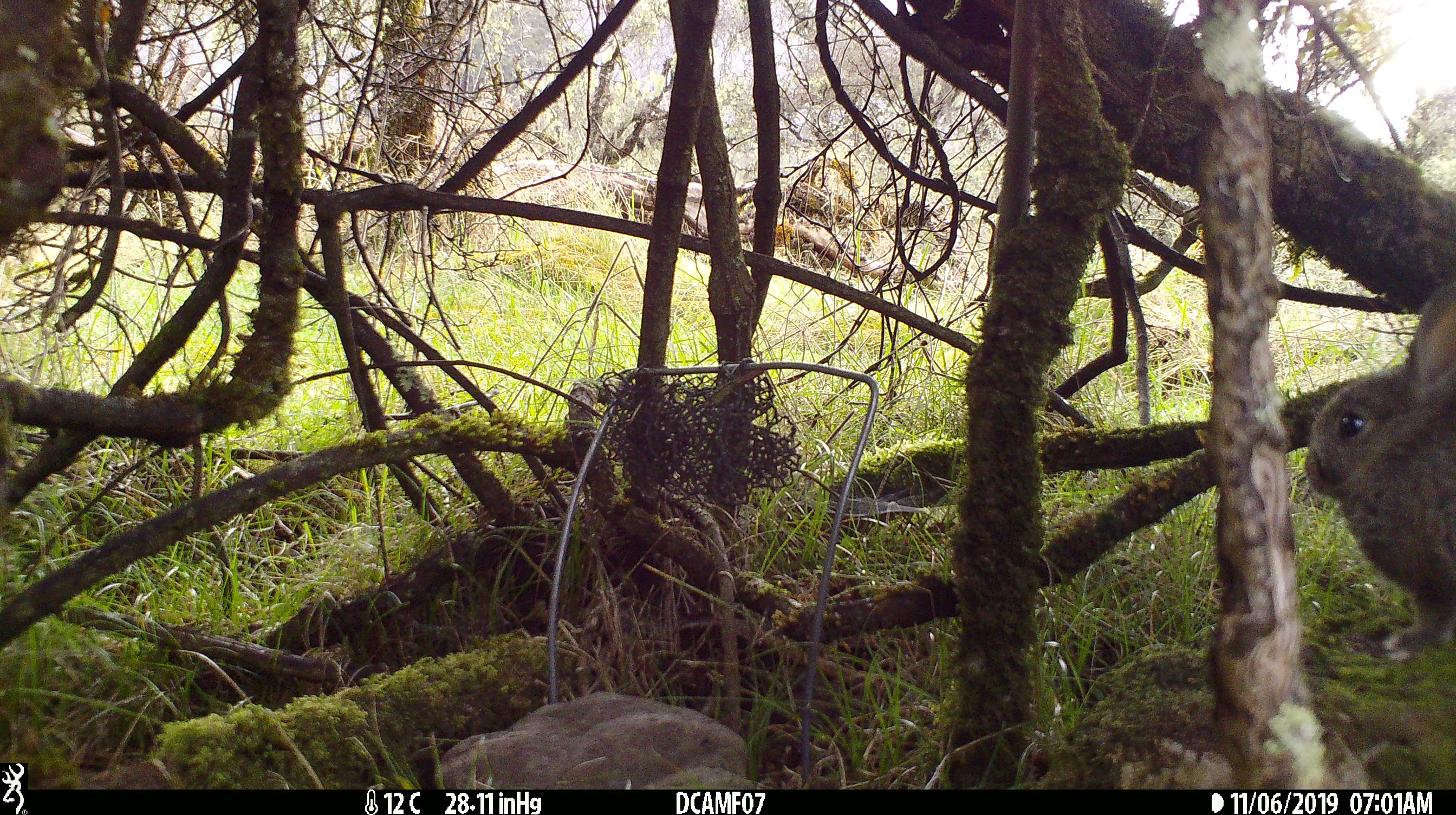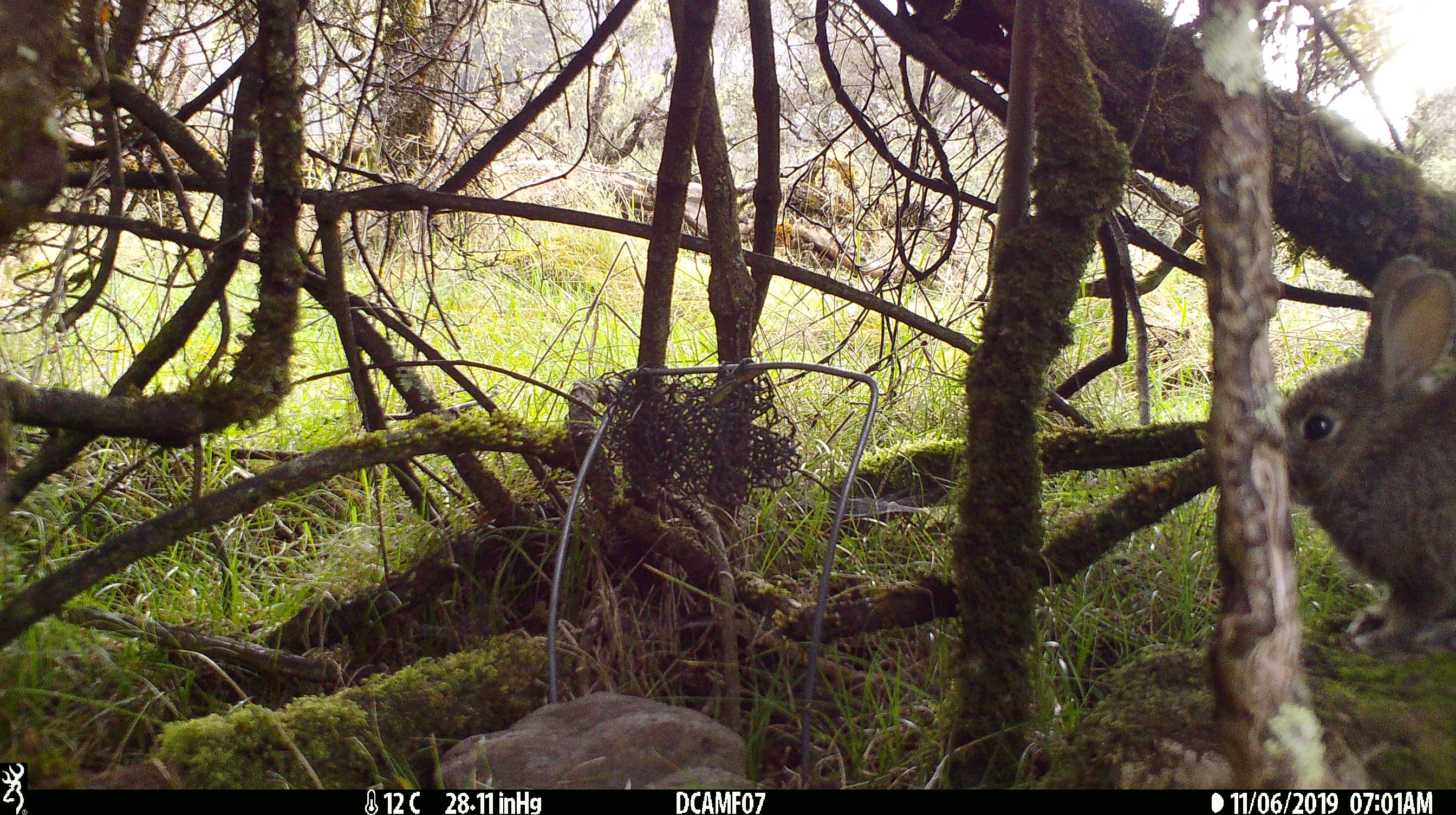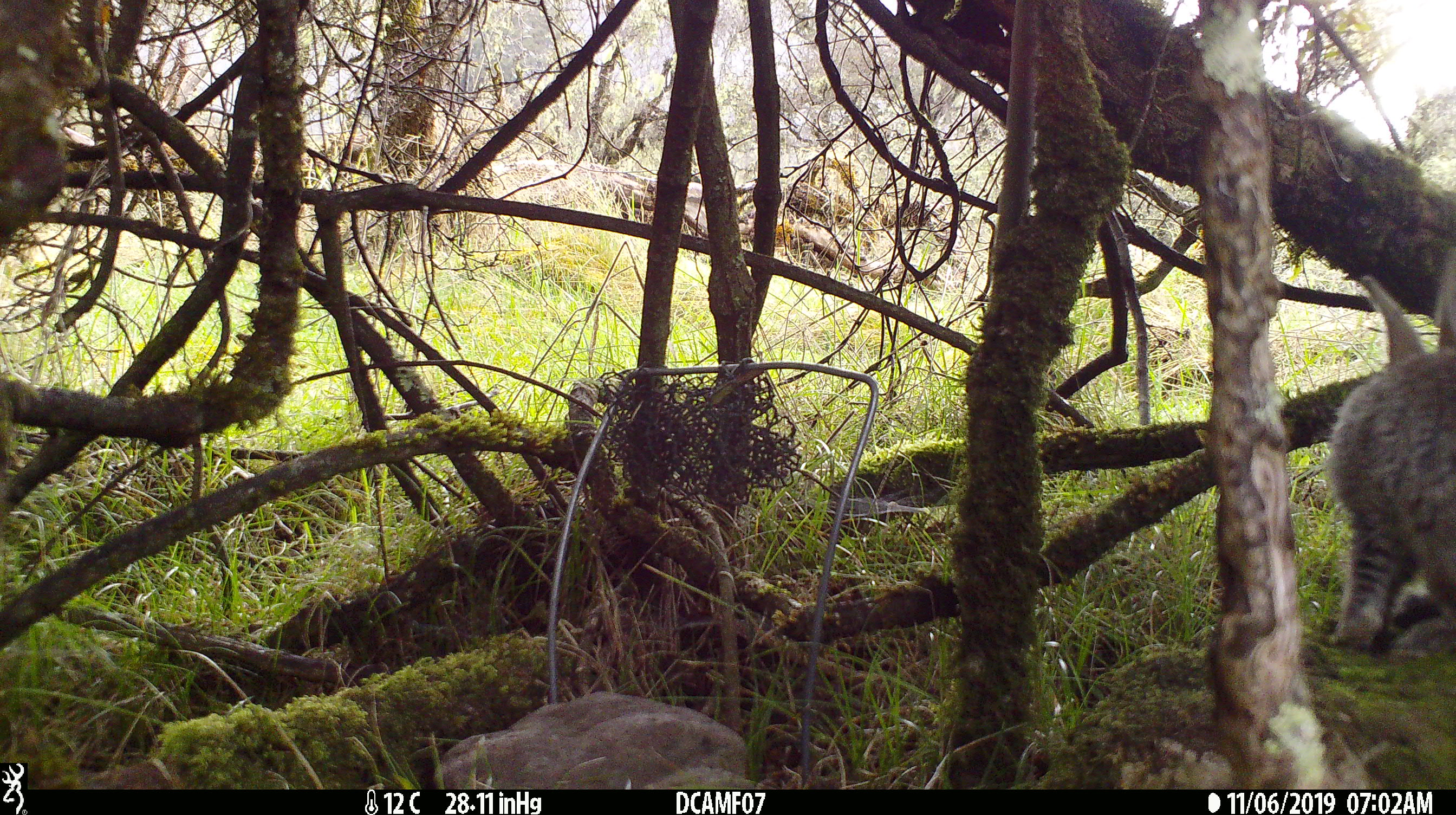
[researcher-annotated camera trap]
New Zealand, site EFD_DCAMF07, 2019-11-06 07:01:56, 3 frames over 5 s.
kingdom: Animalia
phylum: Chordata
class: Mammalia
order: Lagomorpha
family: Leporidae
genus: Oryctolagus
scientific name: Oryctolagus cuniculus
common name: european rabbit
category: rabbit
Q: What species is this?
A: Rabbit (european rabbit) (Oryctolagus cuniculus).